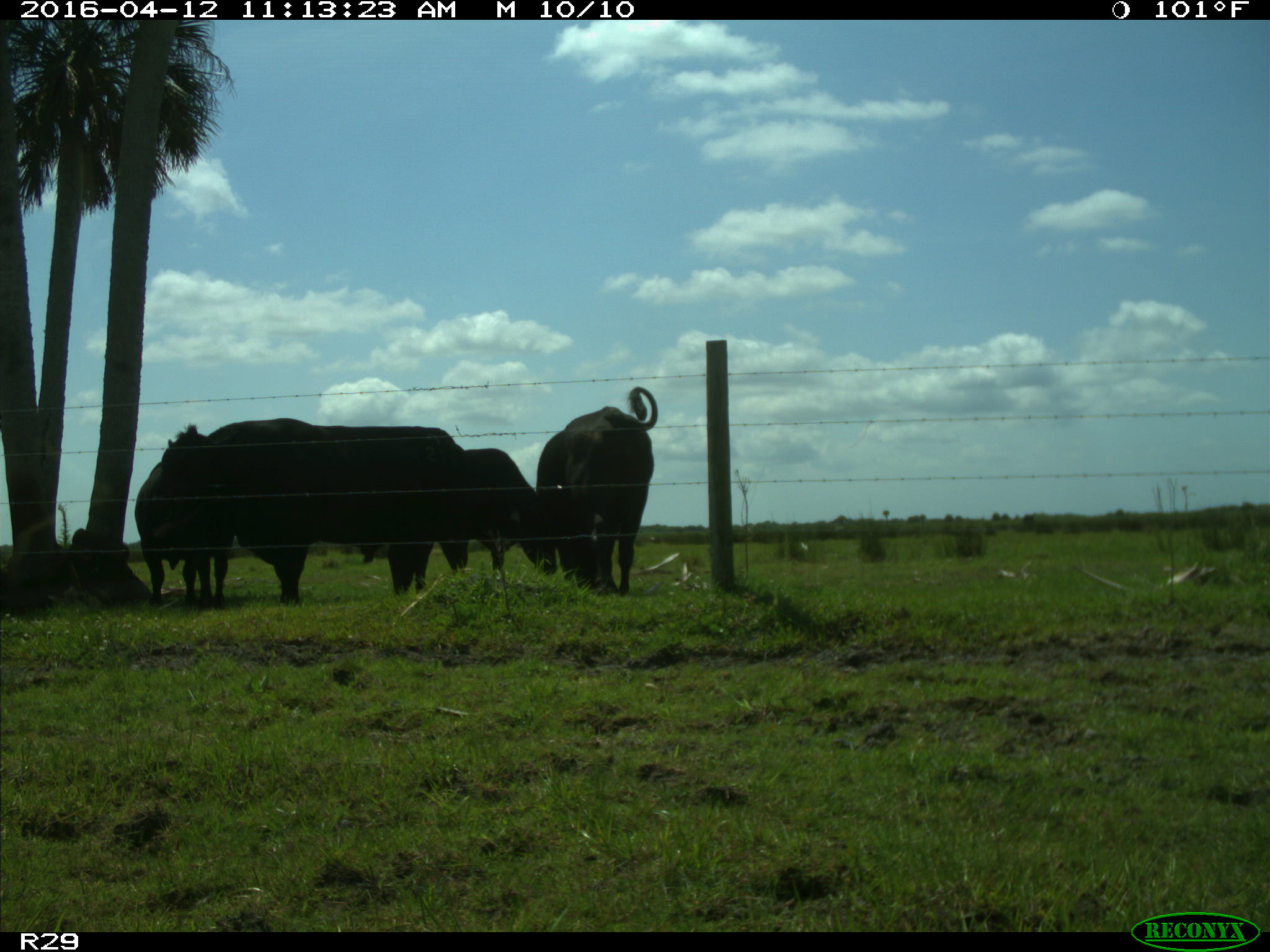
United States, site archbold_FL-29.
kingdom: Animalia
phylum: Chordata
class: Mammalia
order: Artiodactyla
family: Bovidae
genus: Bos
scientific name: Bos taurus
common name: domestic cow